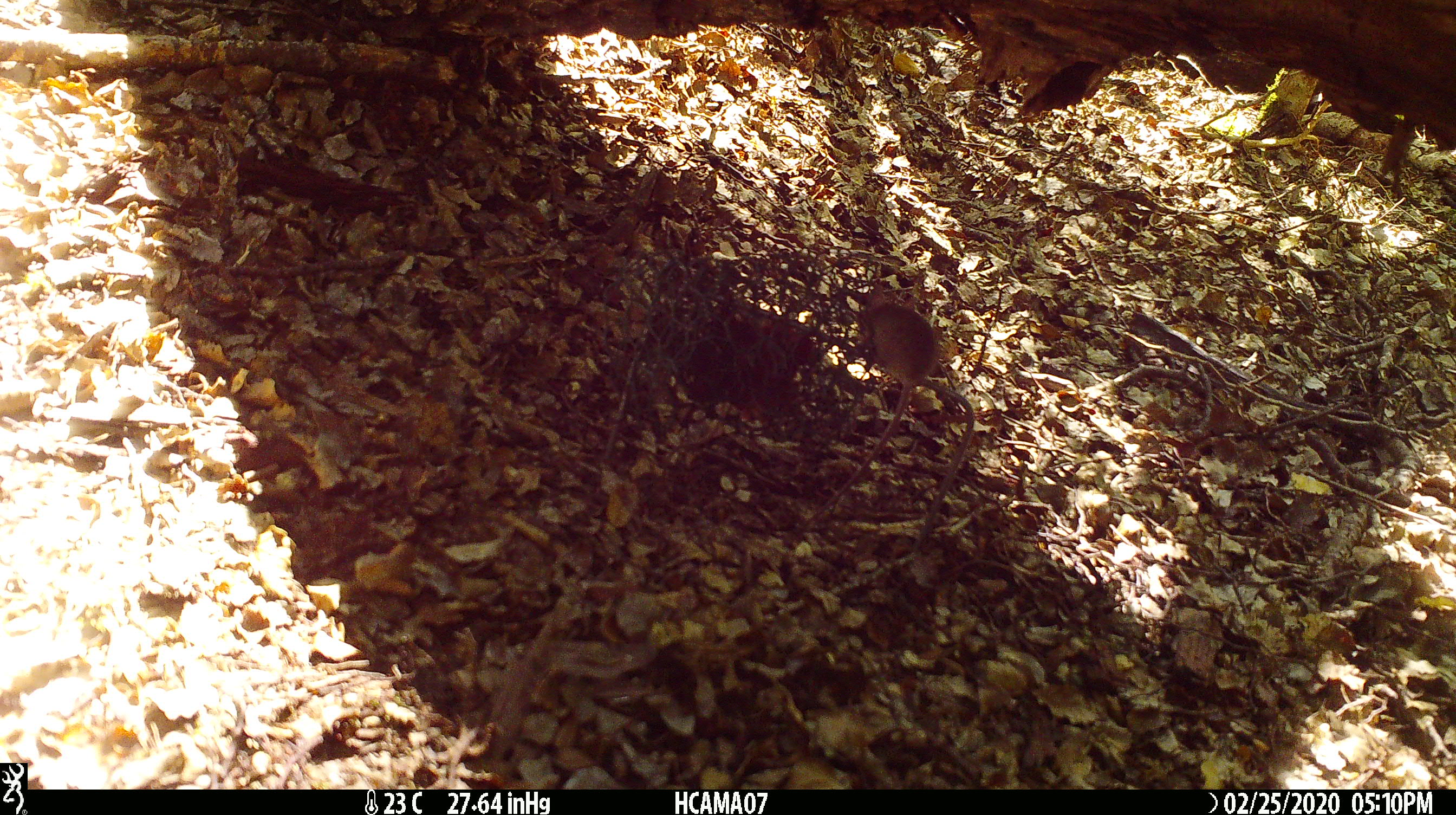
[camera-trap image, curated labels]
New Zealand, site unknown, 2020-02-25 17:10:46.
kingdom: Animalia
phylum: Chordata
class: Mammalia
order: Rodentia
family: Muridae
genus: Mus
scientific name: Mus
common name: mouse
Mouse (Mus).